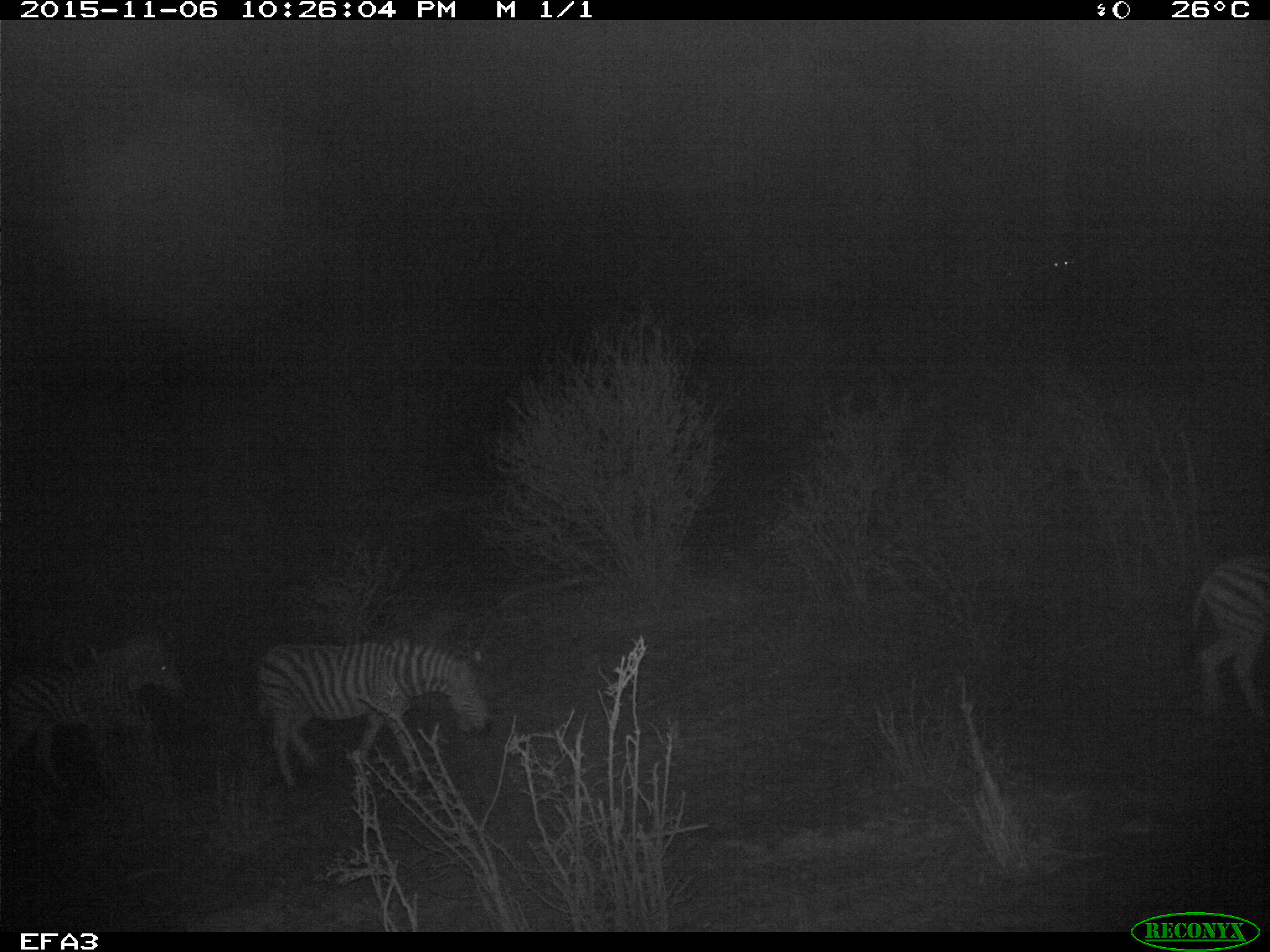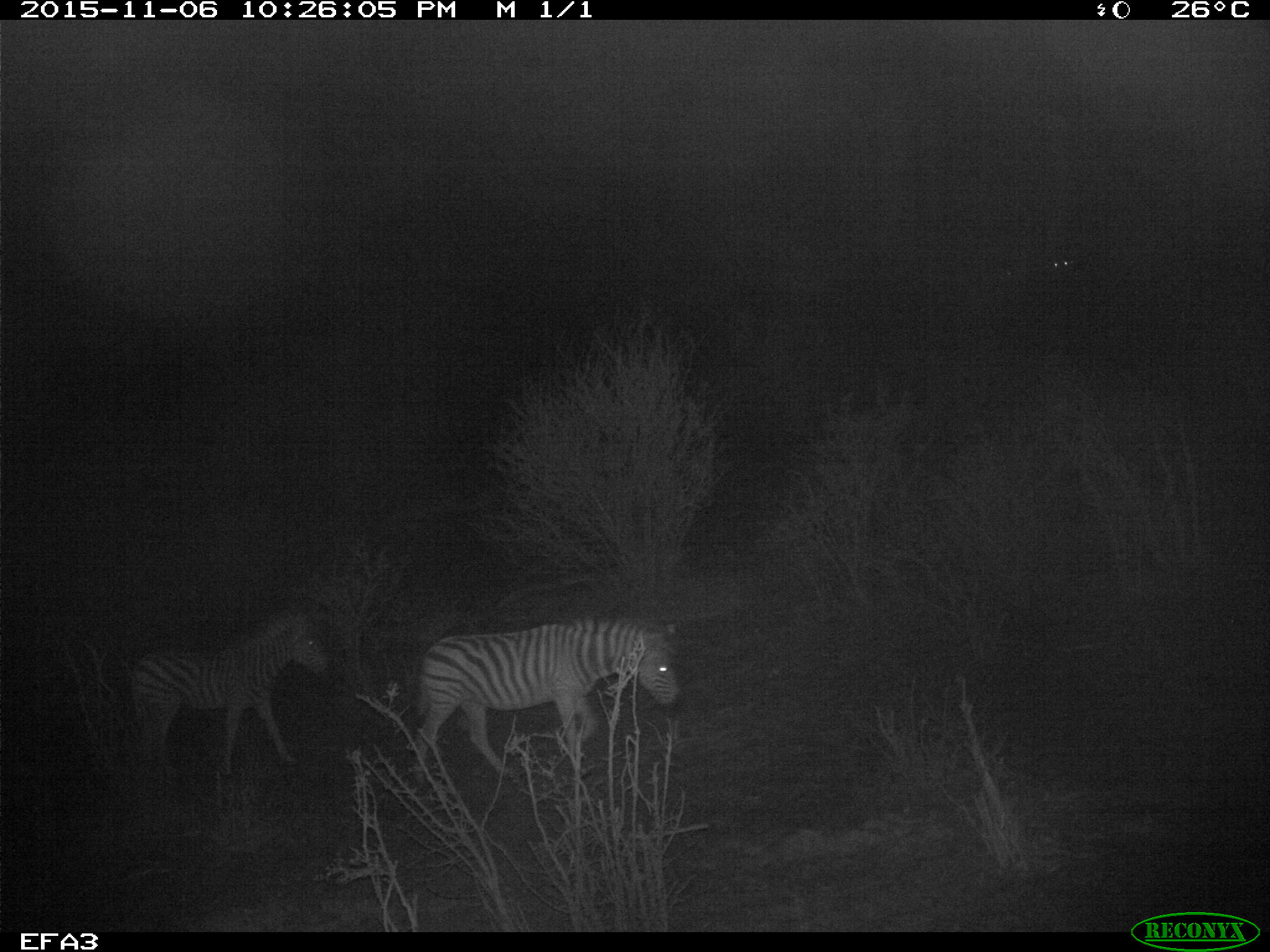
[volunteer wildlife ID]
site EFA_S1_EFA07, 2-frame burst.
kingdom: Animalia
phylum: Chordata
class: Mammalia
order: Perissodactyla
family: Equidae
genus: Equus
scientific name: Equus quagga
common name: plains zebra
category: zebraplains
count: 3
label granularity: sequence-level